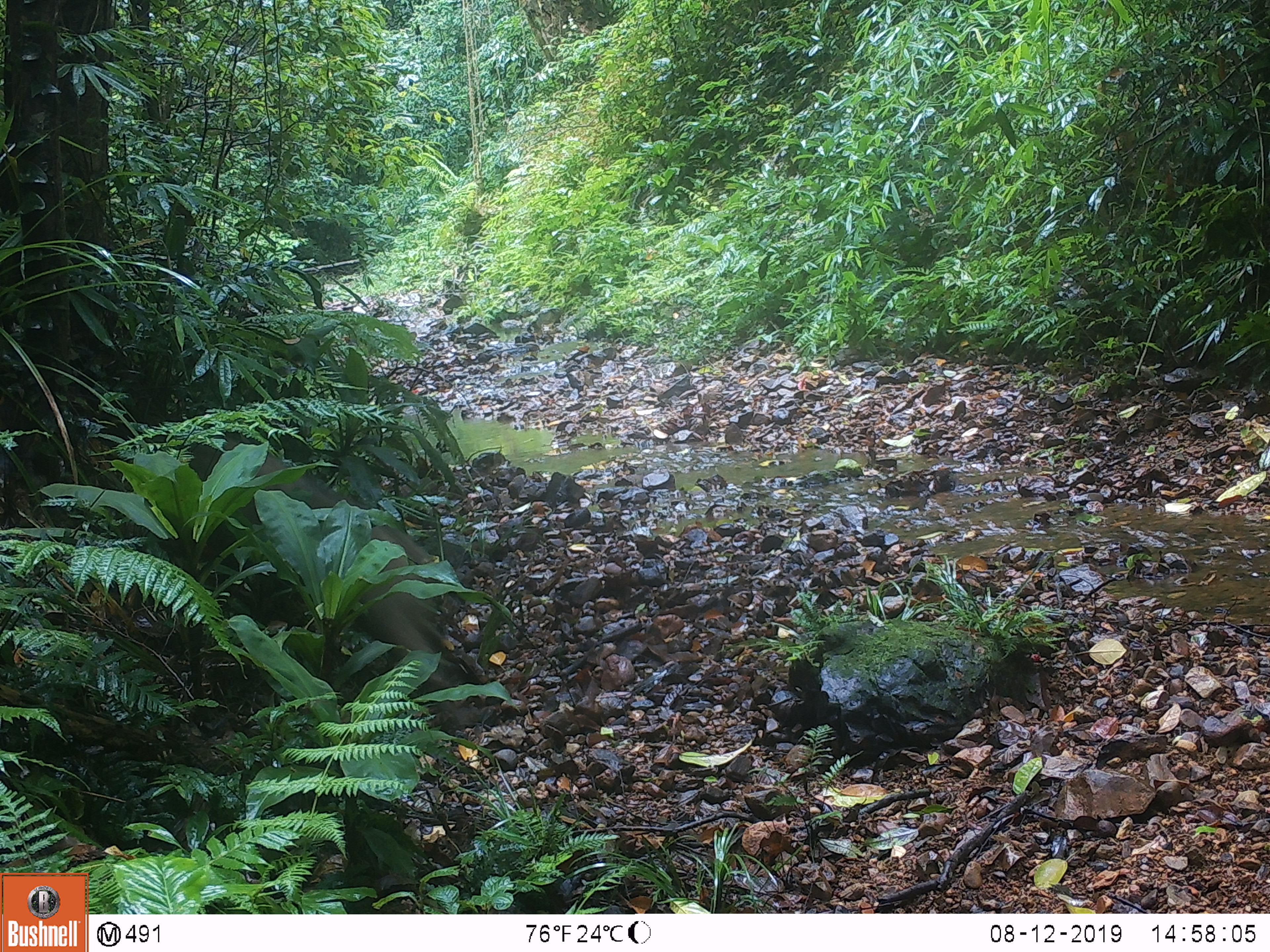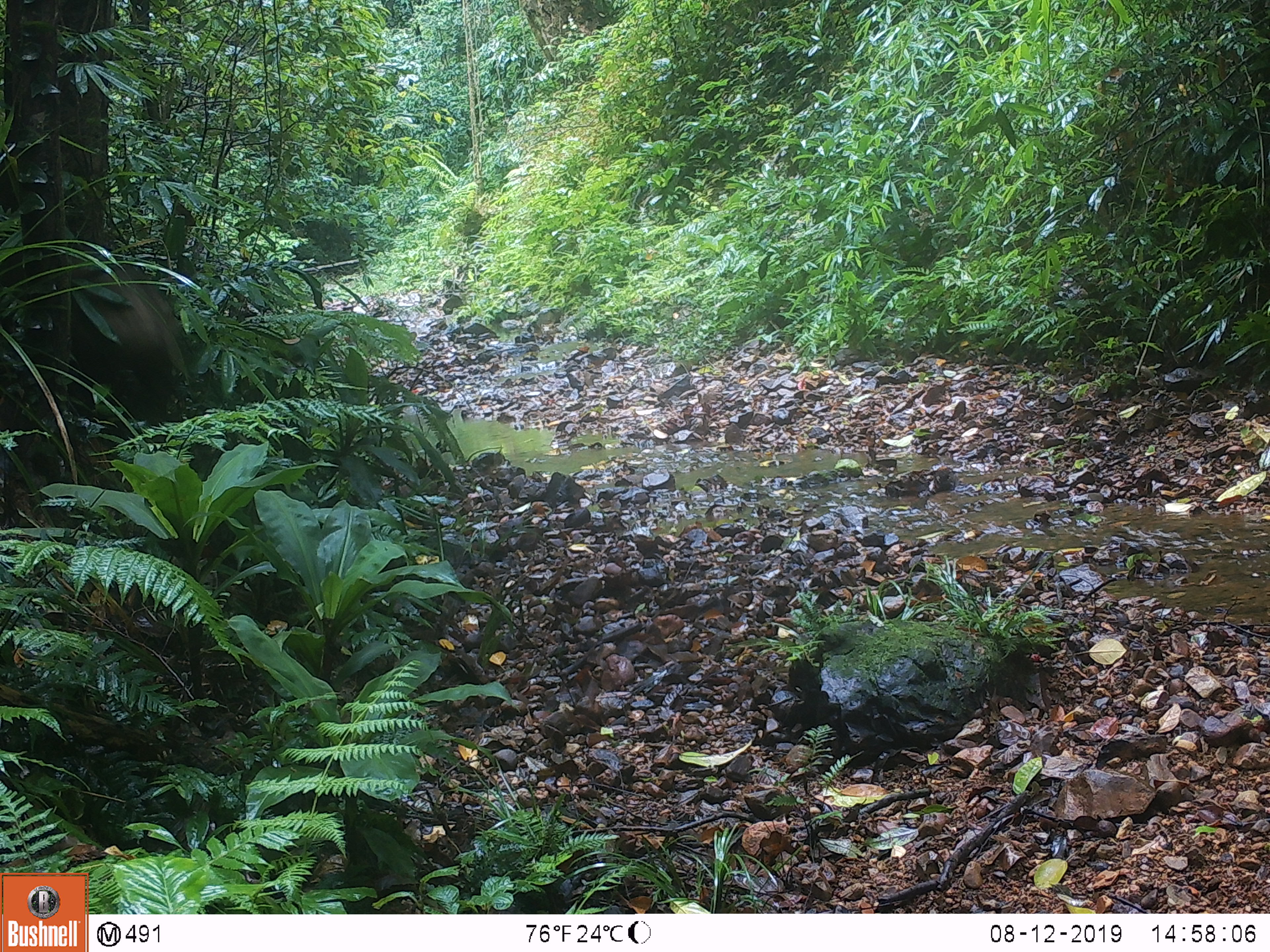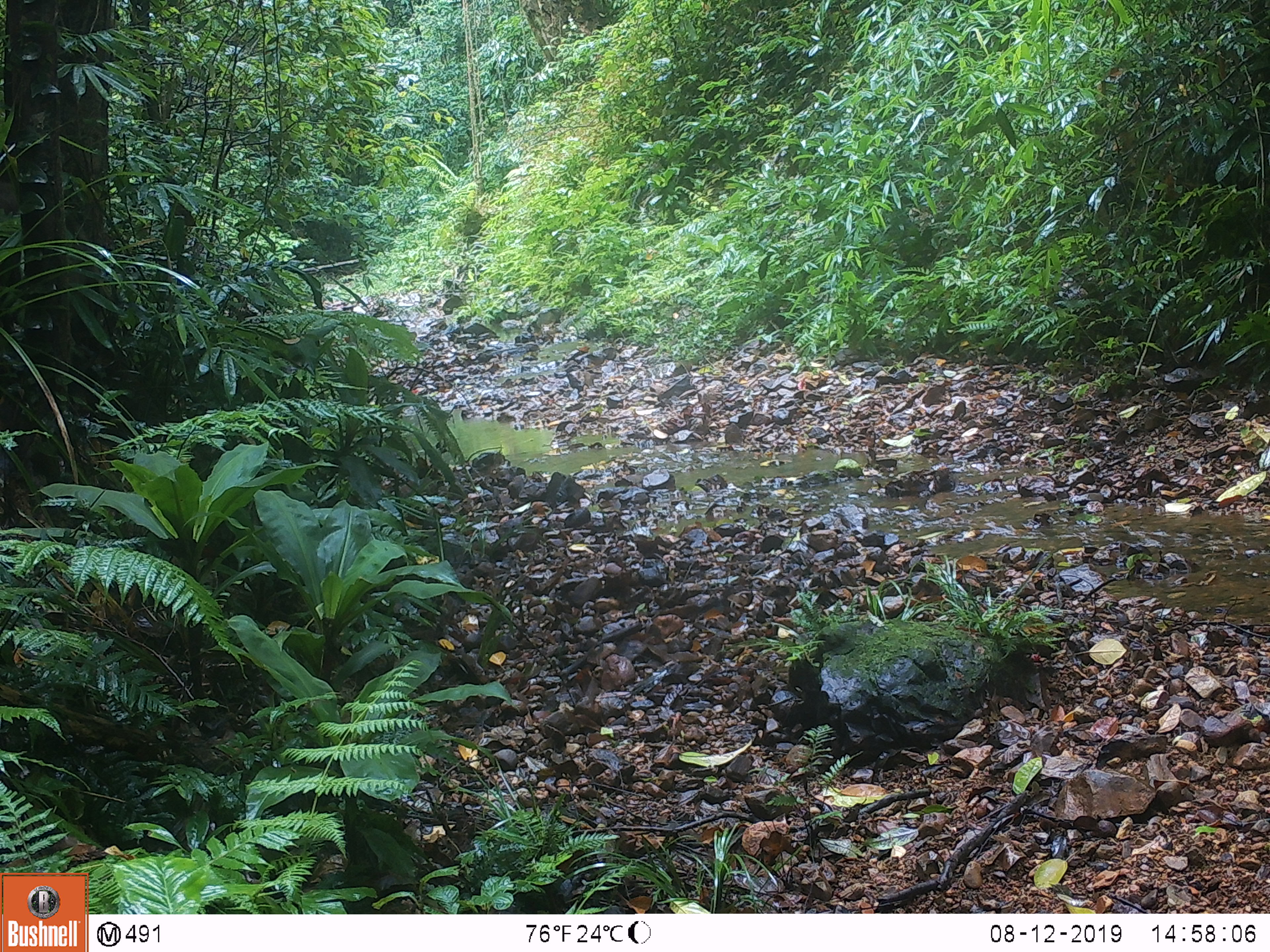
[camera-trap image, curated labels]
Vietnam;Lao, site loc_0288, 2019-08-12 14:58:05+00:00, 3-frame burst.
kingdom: Animalia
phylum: Chordata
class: Mammalia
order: Artiodactyla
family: Suidae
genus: Sus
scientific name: Sus scrofa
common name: eurasian wild pig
Eurasian wild pig (Sus scrofa). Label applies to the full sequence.